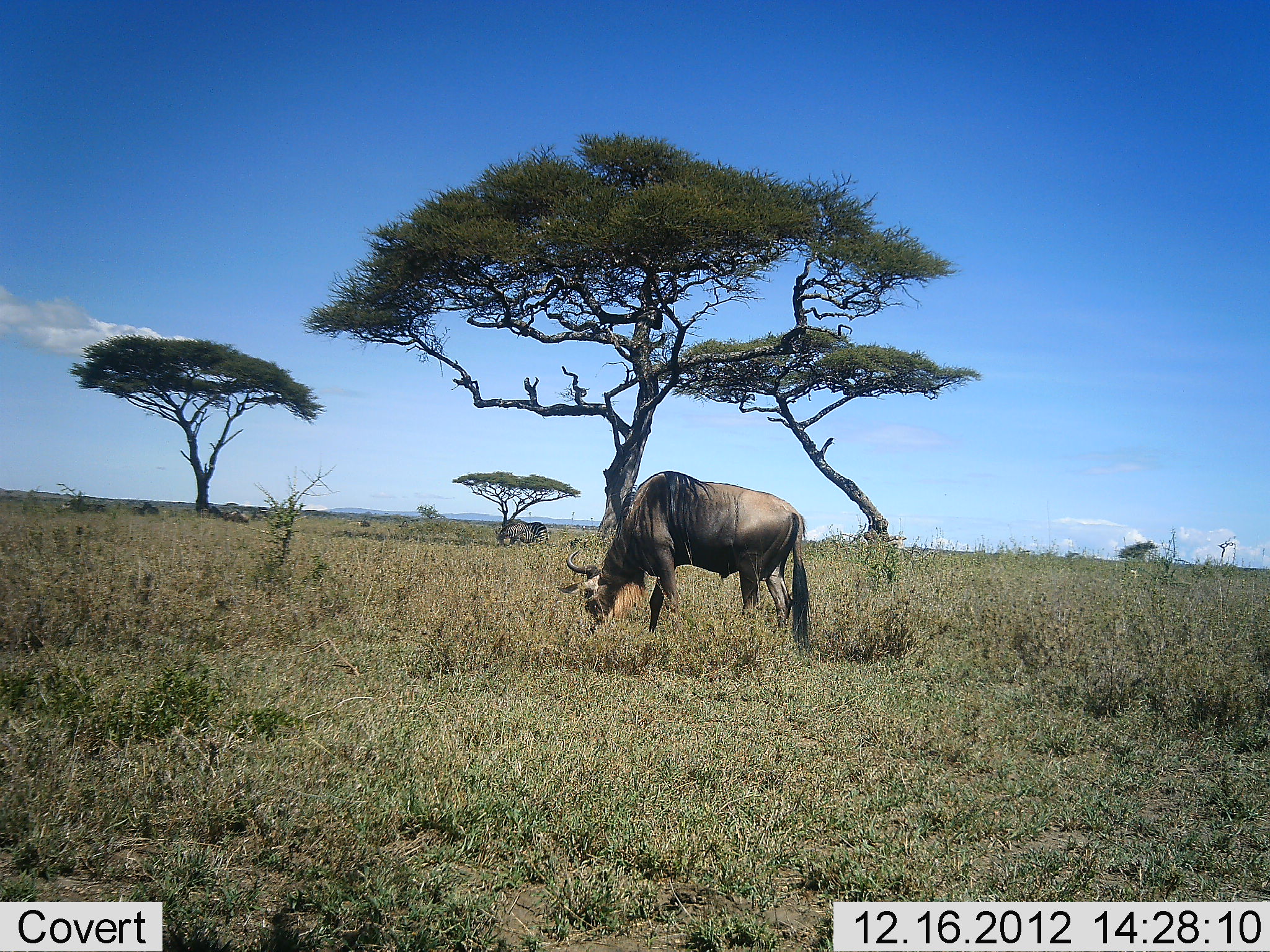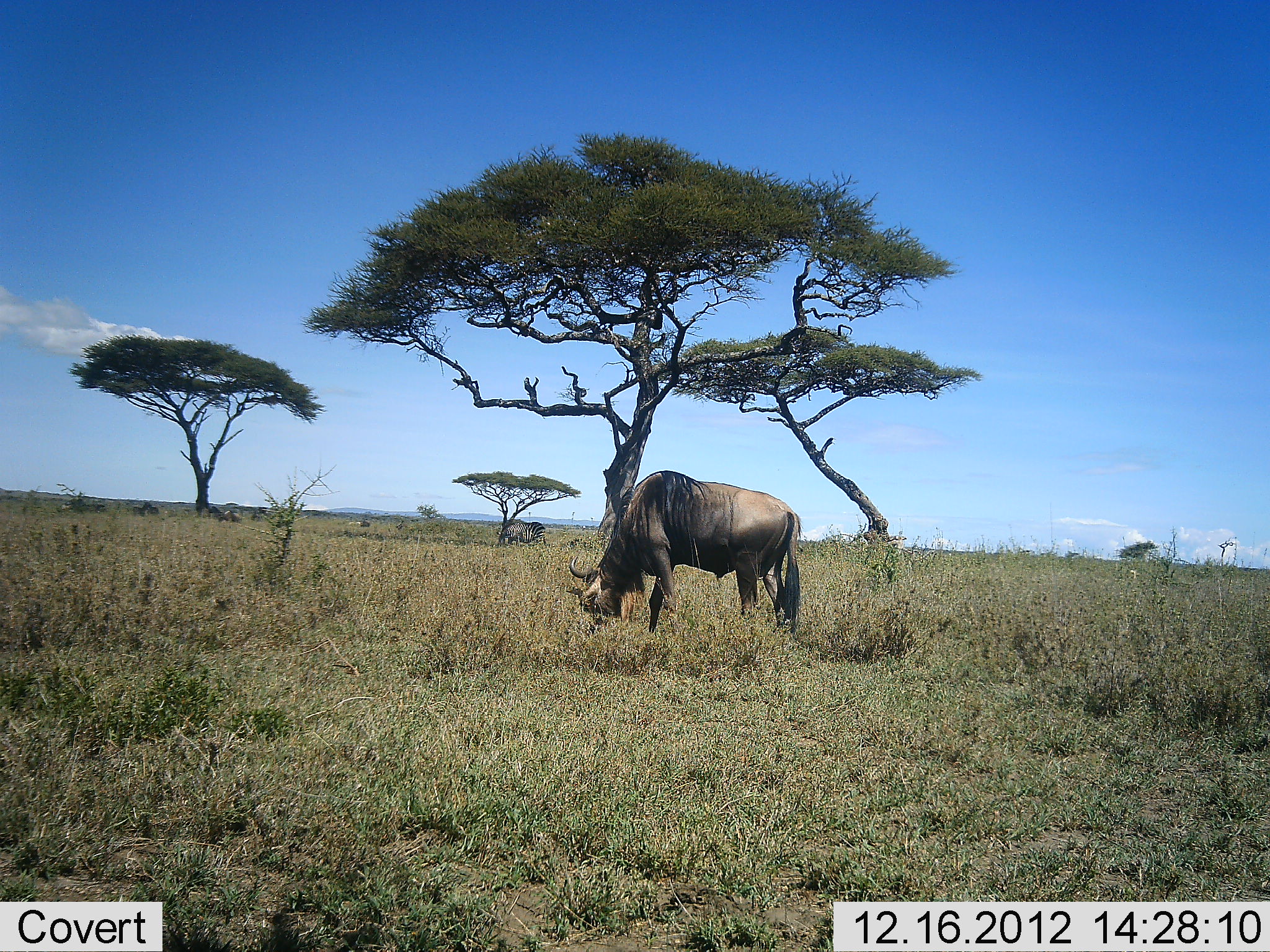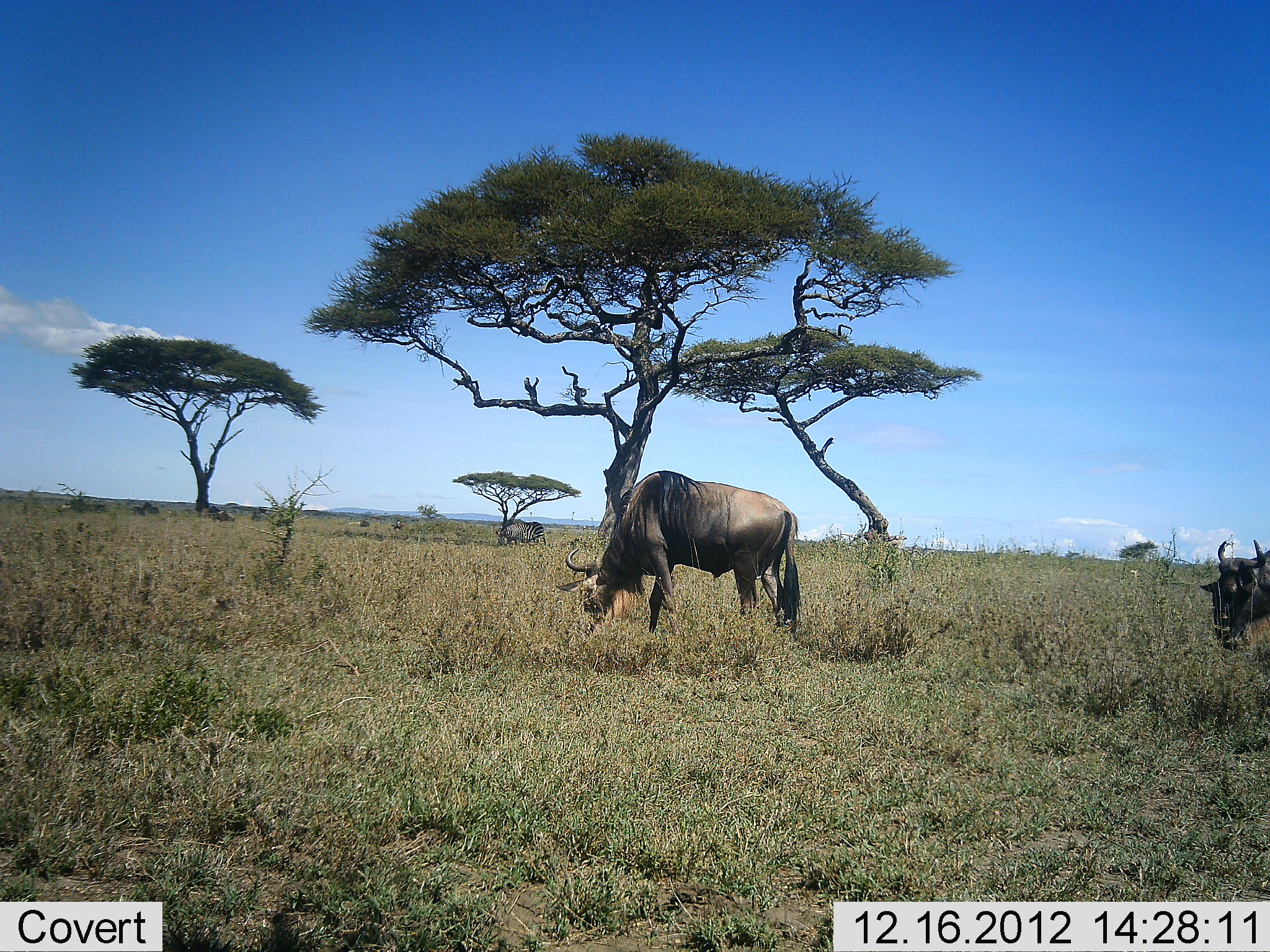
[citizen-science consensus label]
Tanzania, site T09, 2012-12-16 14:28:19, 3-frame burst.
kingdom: Animalia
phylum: Chordata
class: Mammalia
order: Artiodactyla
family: Bovidae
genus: Connochaetes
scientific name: Connochaetes taurinus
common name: blue wildebeest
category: wildebeest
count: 2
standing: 40%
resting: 0%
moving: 50%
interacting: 0%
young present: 0%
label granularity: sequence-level